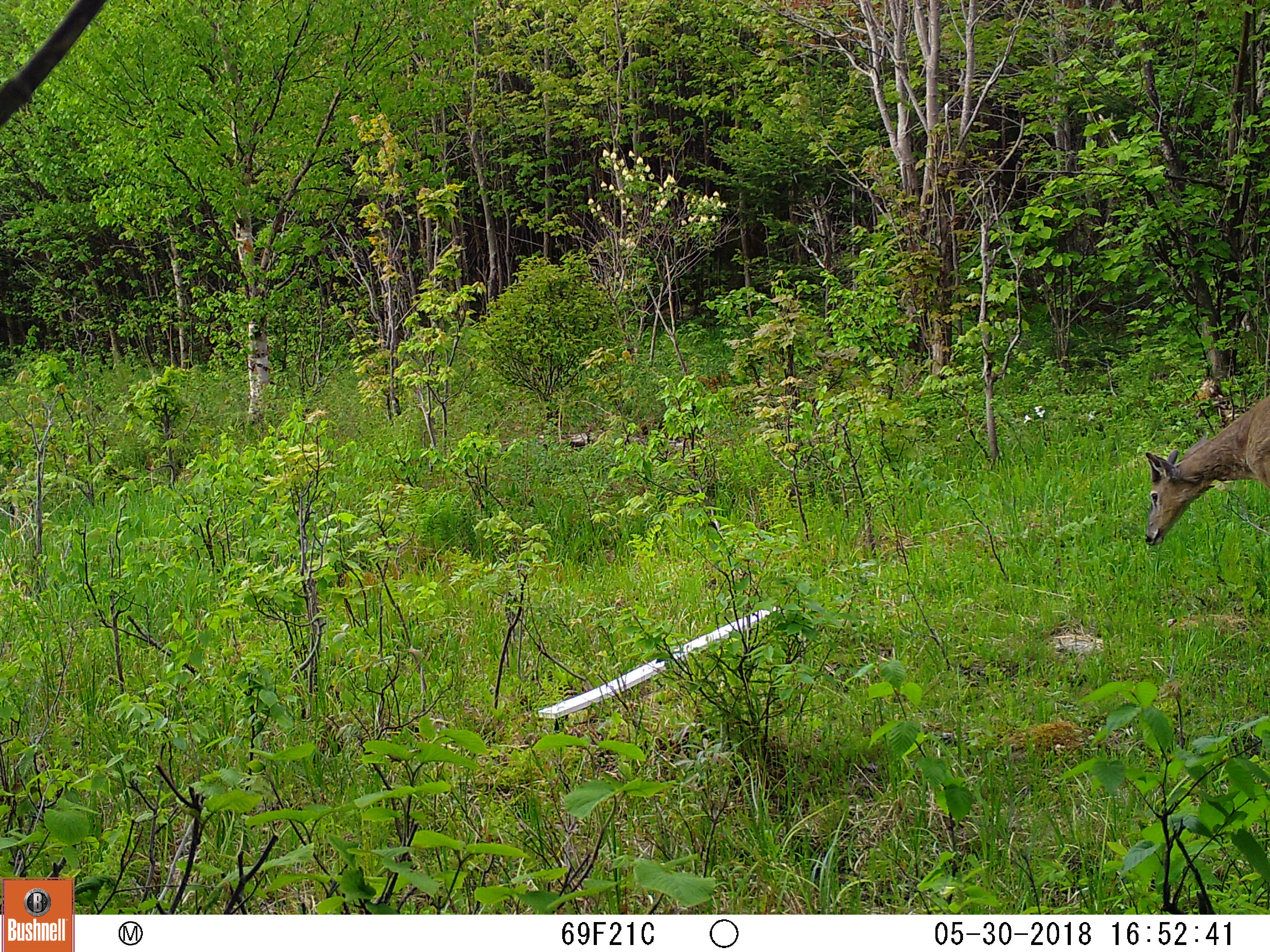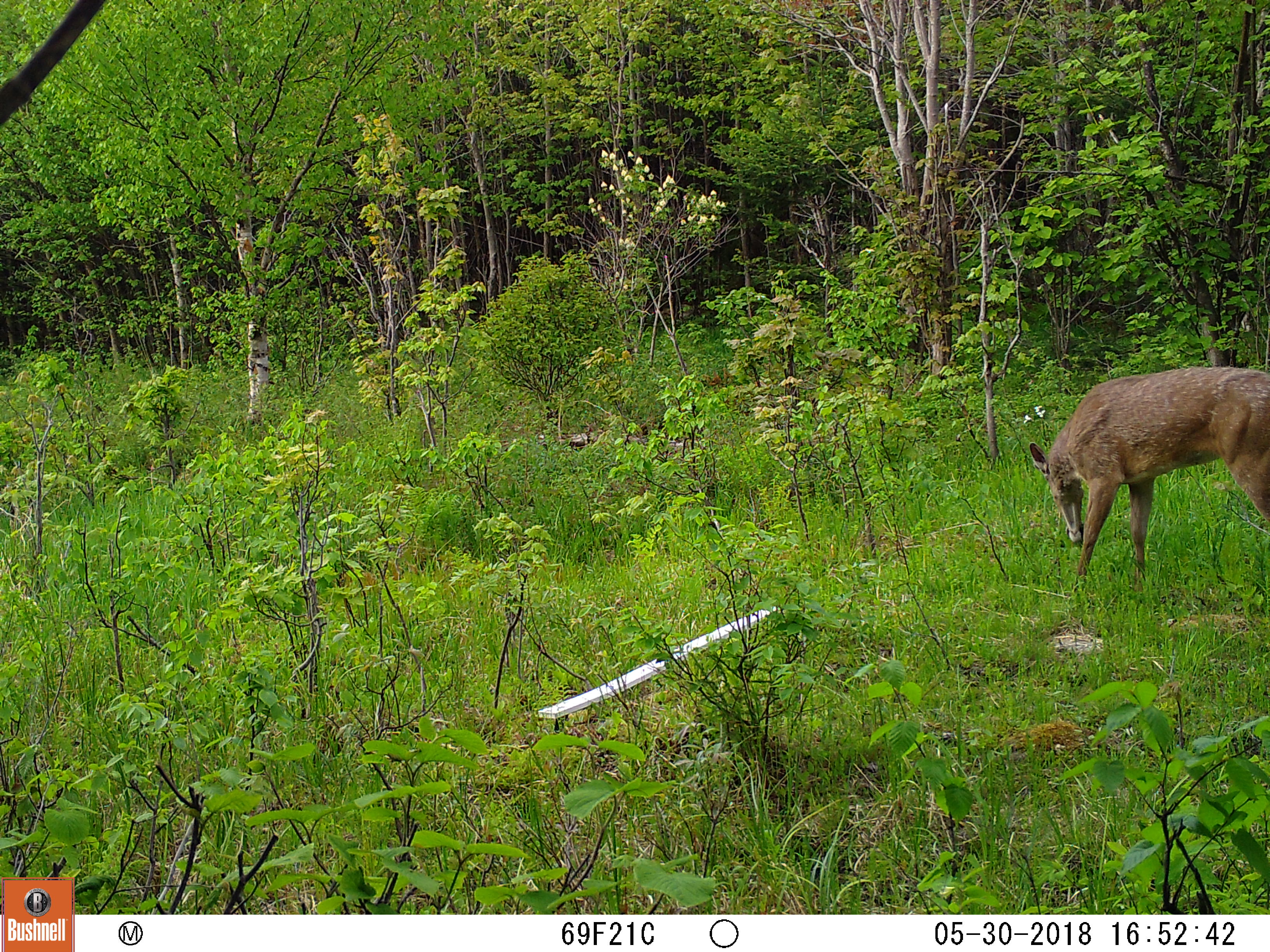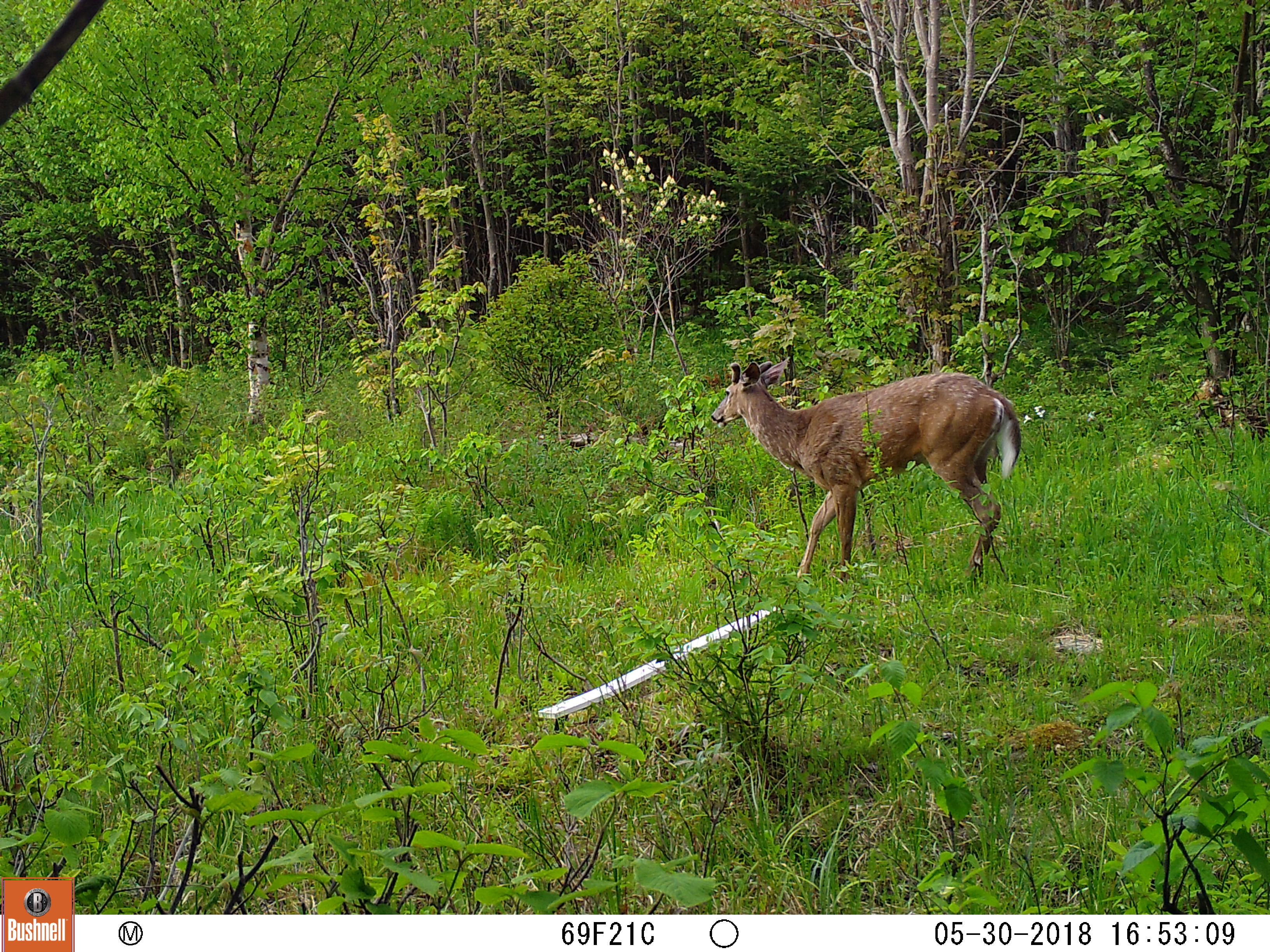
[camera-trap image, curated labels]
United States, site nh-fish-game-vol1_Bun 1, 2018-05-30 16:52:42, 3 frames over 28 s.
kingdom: Animalia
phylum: Chordata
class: Mammalia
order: Artiodactyla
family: Cervidae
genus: Odocoileus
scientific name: Odocoileus virginianus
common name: white-tailed deer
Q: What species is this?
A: White-tailed deer (Odocoileus virginianus).